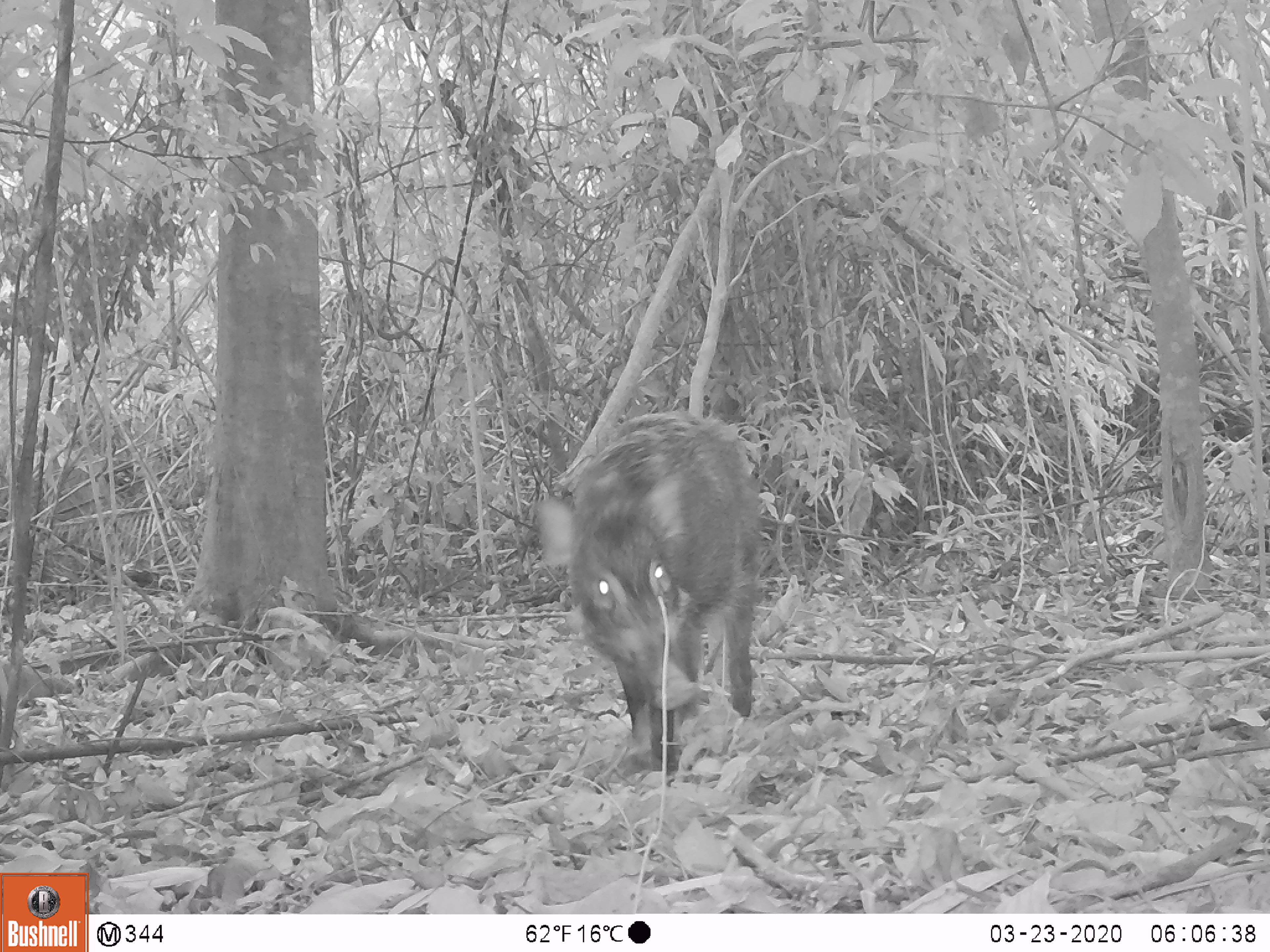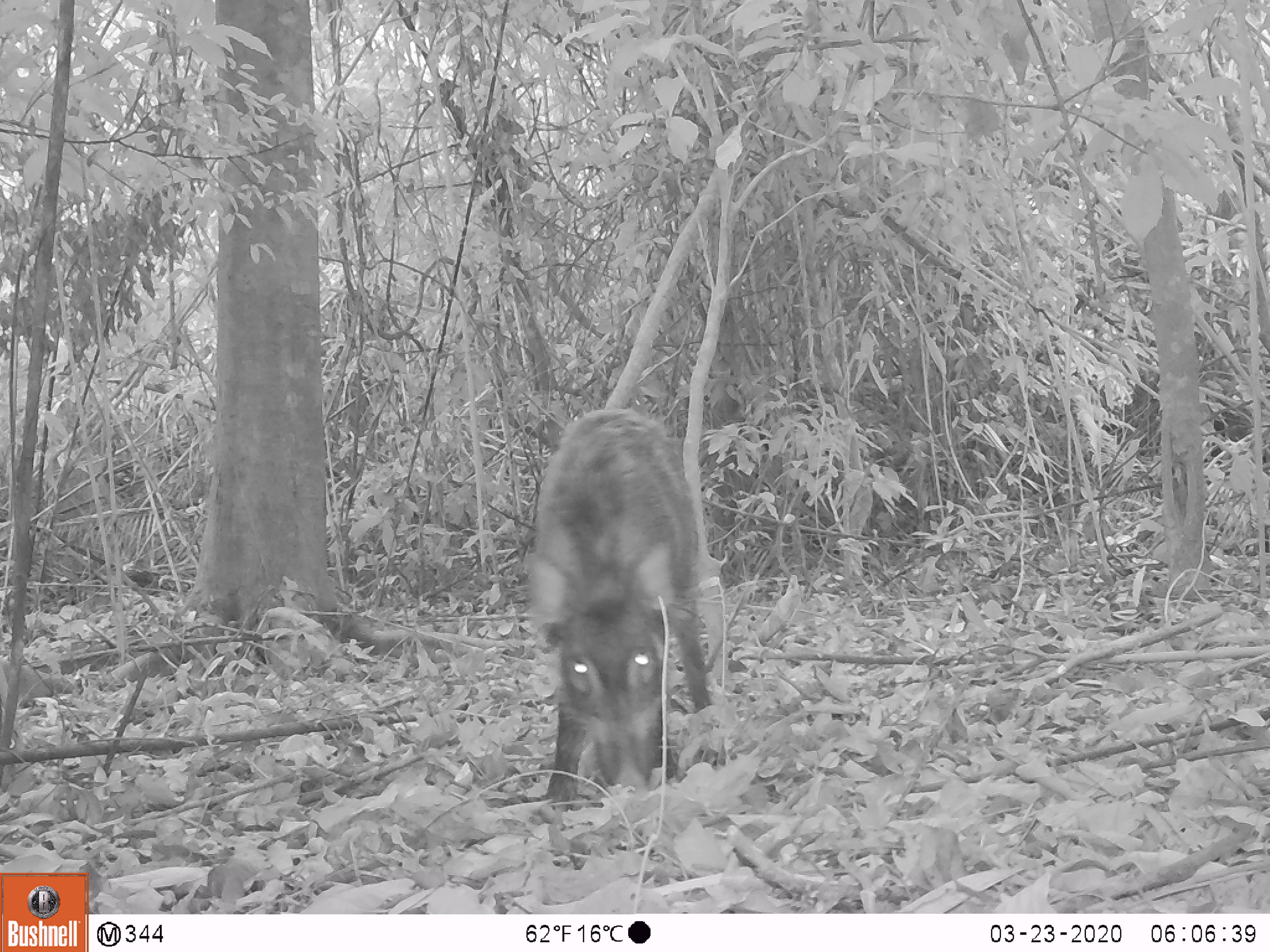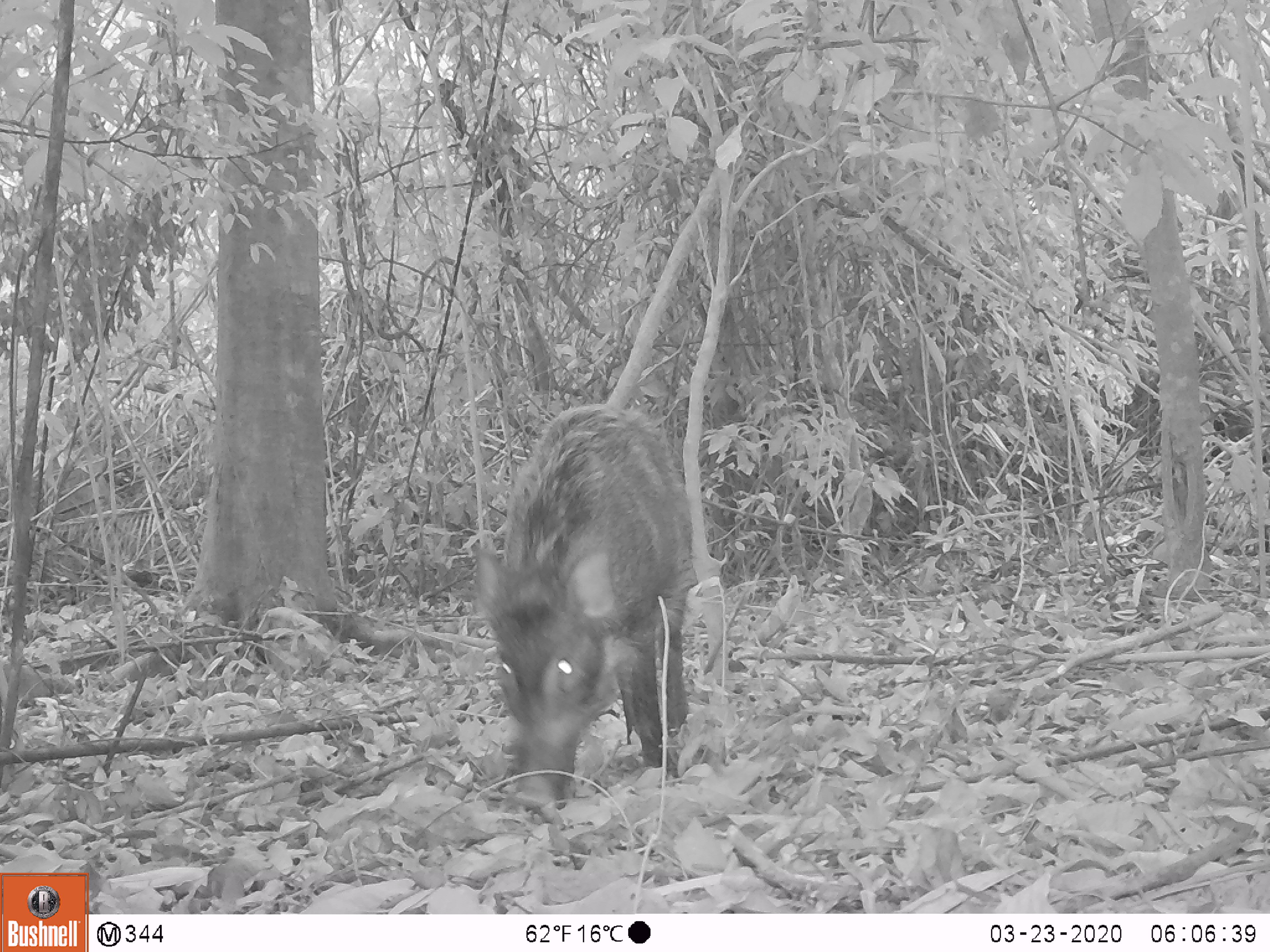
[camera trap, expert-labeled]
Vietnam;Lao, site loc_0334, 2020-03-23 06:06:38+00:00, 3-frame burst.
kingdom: Animalia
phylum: Chordata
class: Mammalia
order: Artiodactyla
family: Suidae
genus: Sus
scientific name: Sus scrofa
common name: eurasian wild pig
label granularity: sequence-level